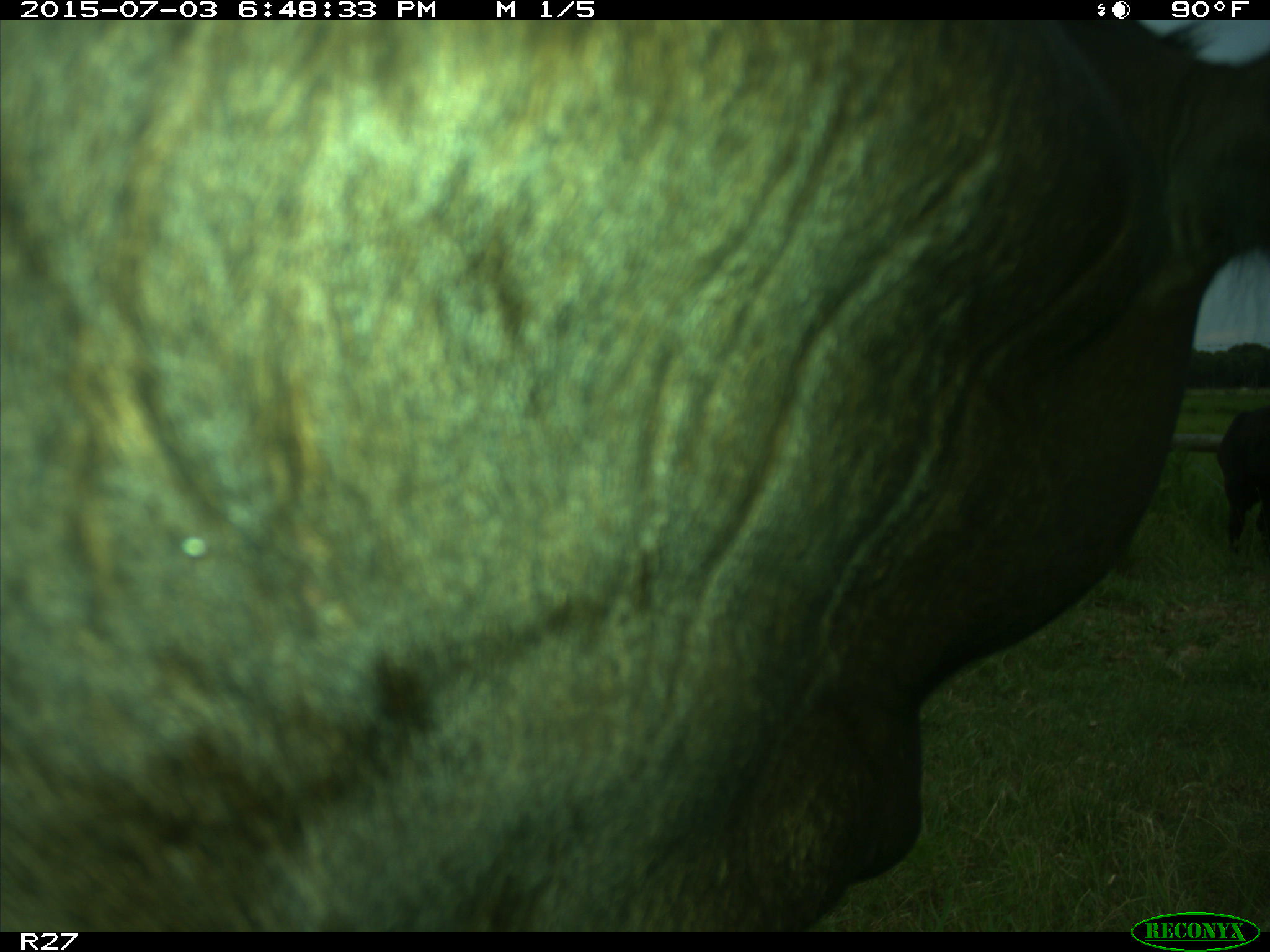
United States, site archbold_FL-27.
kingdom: Animalia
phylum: Chordata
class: Mammalia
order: Artiodactyla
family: Bovidae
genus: Bos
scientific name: Bos taurus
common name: domestic cow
Bos taurus (domestic cow).